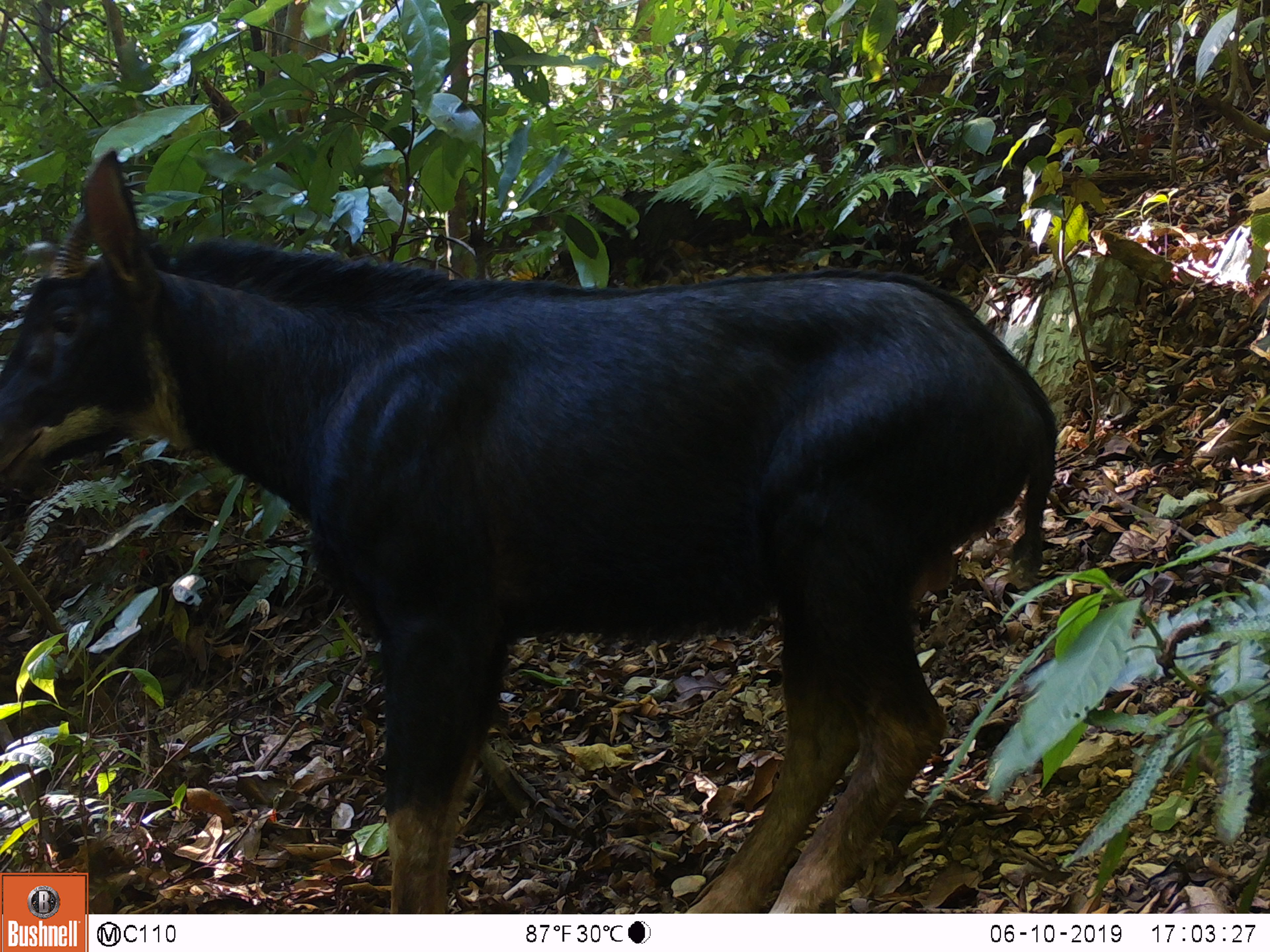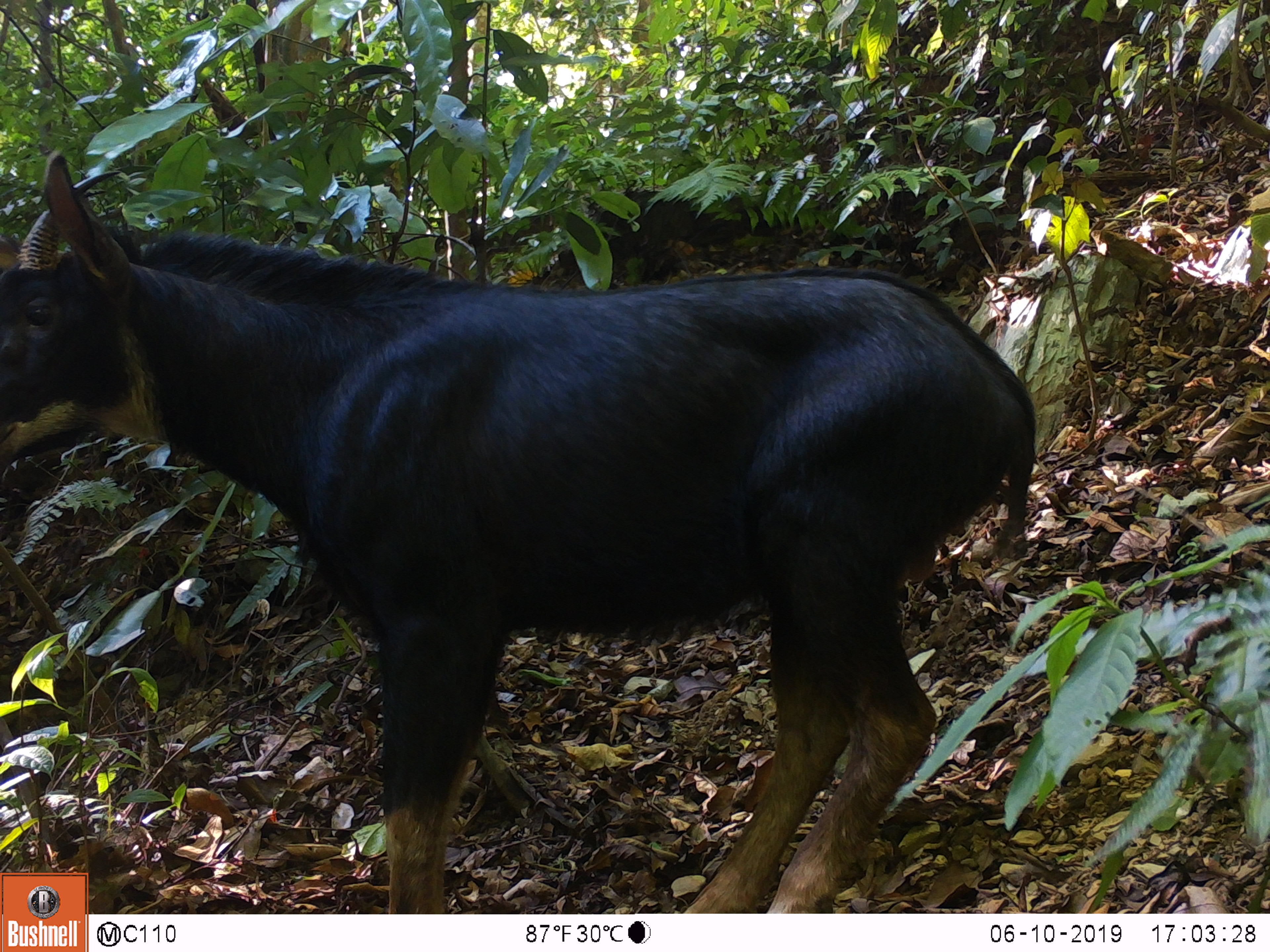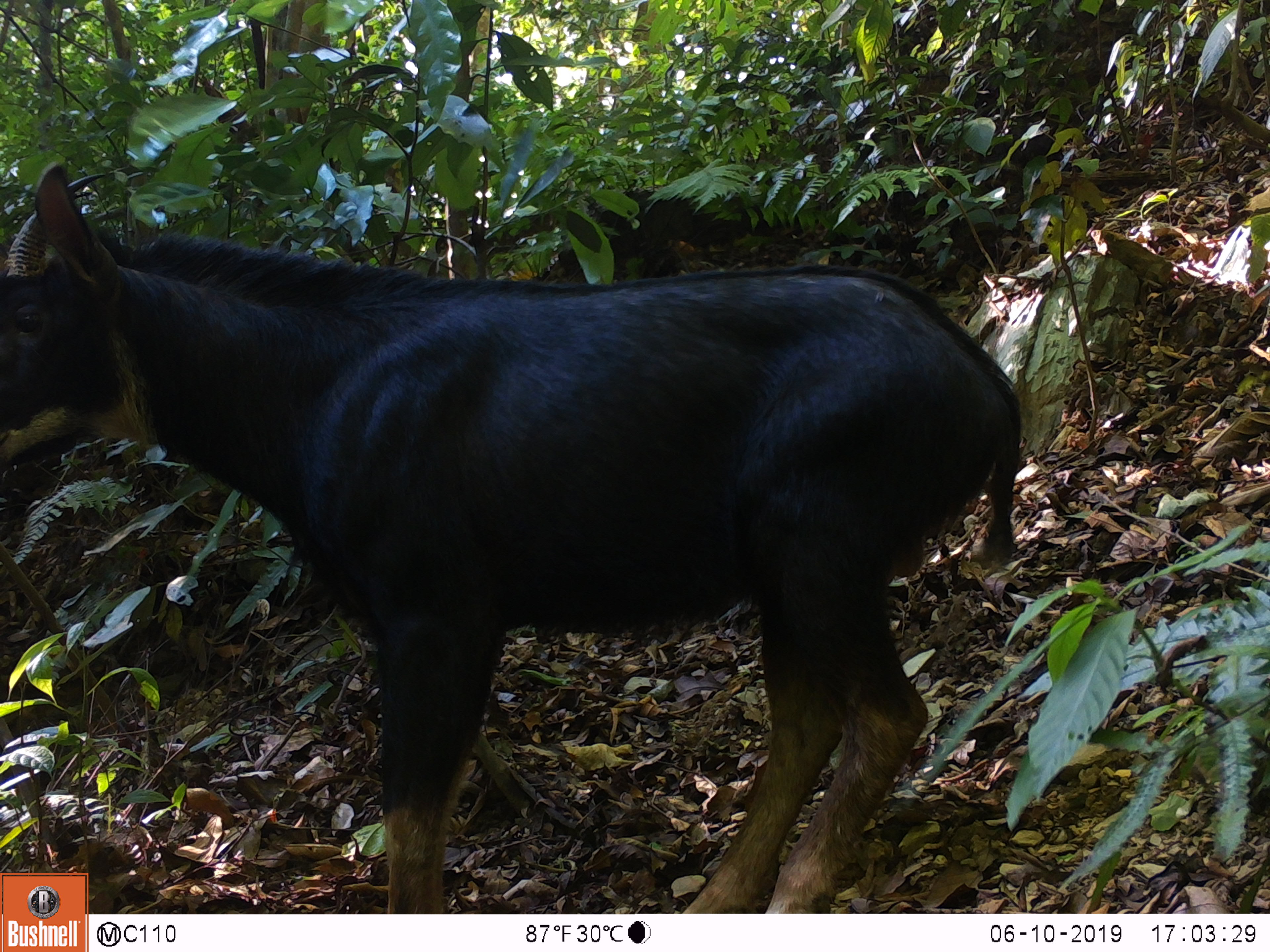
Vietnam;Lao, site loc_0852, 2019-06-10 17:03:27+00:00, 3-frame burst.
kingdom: Animalia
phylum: Chordata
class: Mammalia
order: Artiodactyla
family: Bovidae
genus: Capricornis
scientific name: Capricornis sumatraensis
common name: chinese serow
Chinese serow (Capricornis sumatraensis). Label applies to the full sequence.